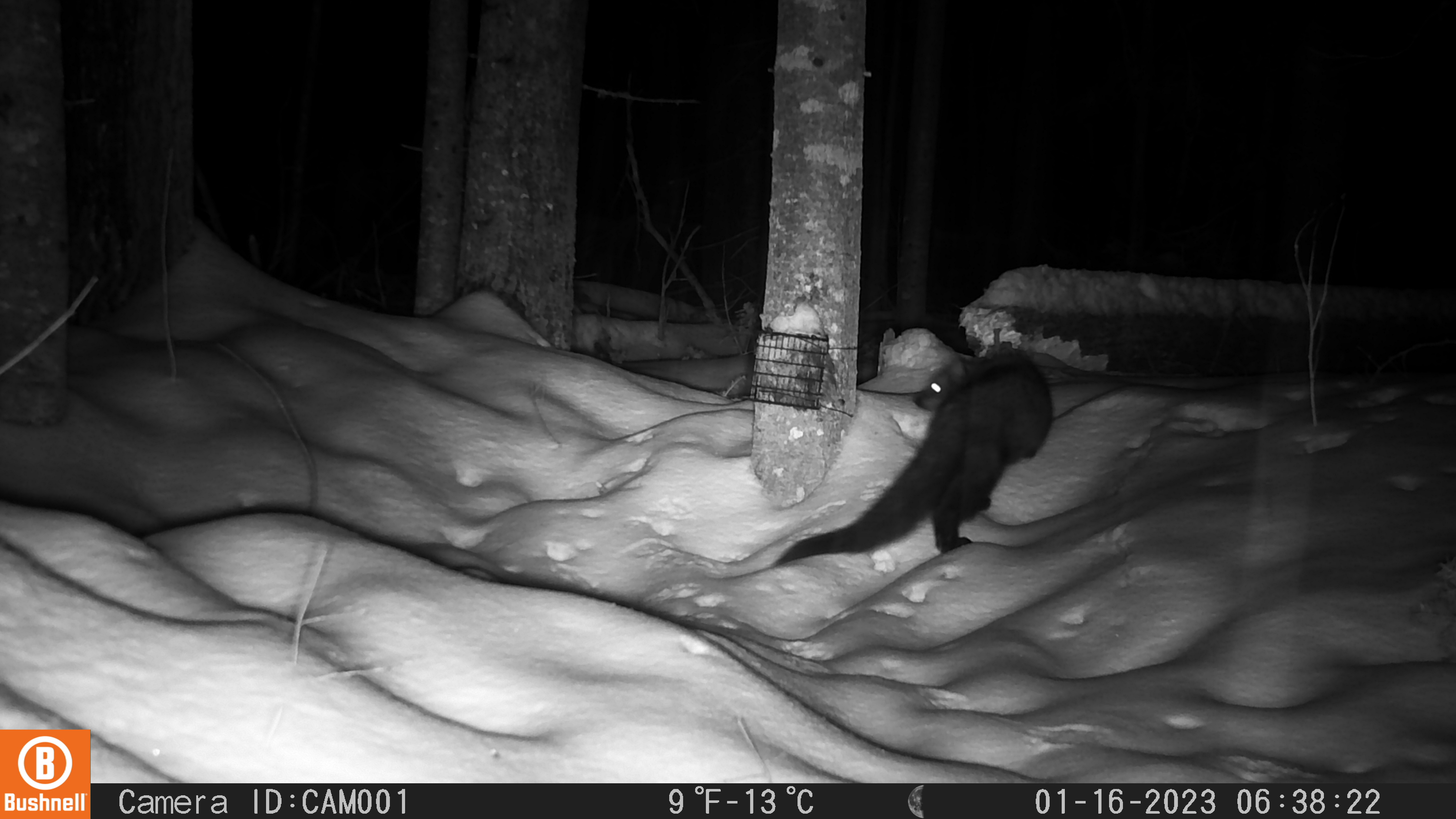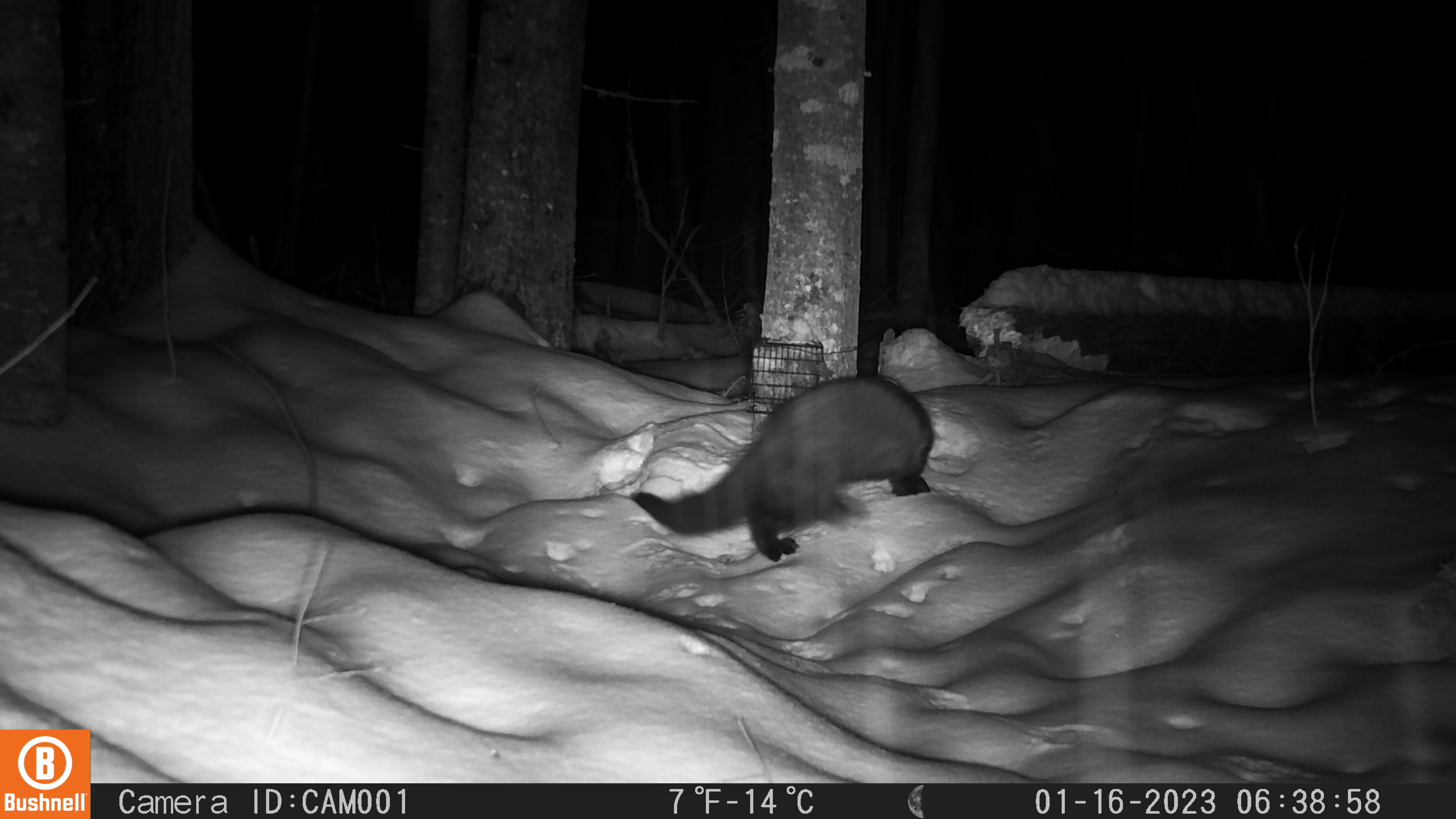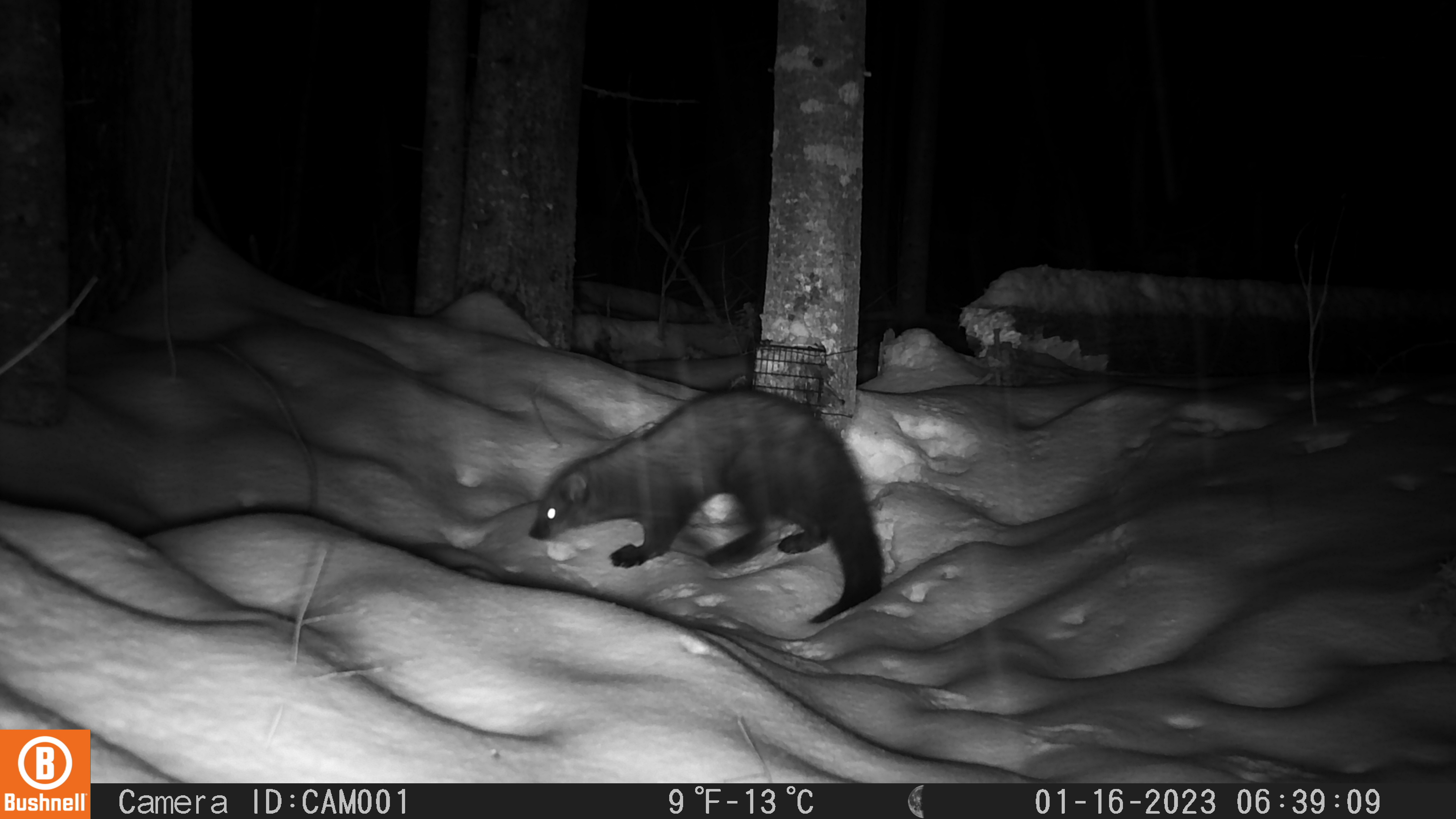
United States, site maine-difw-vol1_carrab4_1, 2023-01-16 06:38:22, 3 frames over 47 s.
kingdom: Animalia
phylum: Chordata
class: Mammalia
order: Carnivora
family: Mustelidae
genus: Pekania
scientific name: Pekania pennanti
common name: fisher